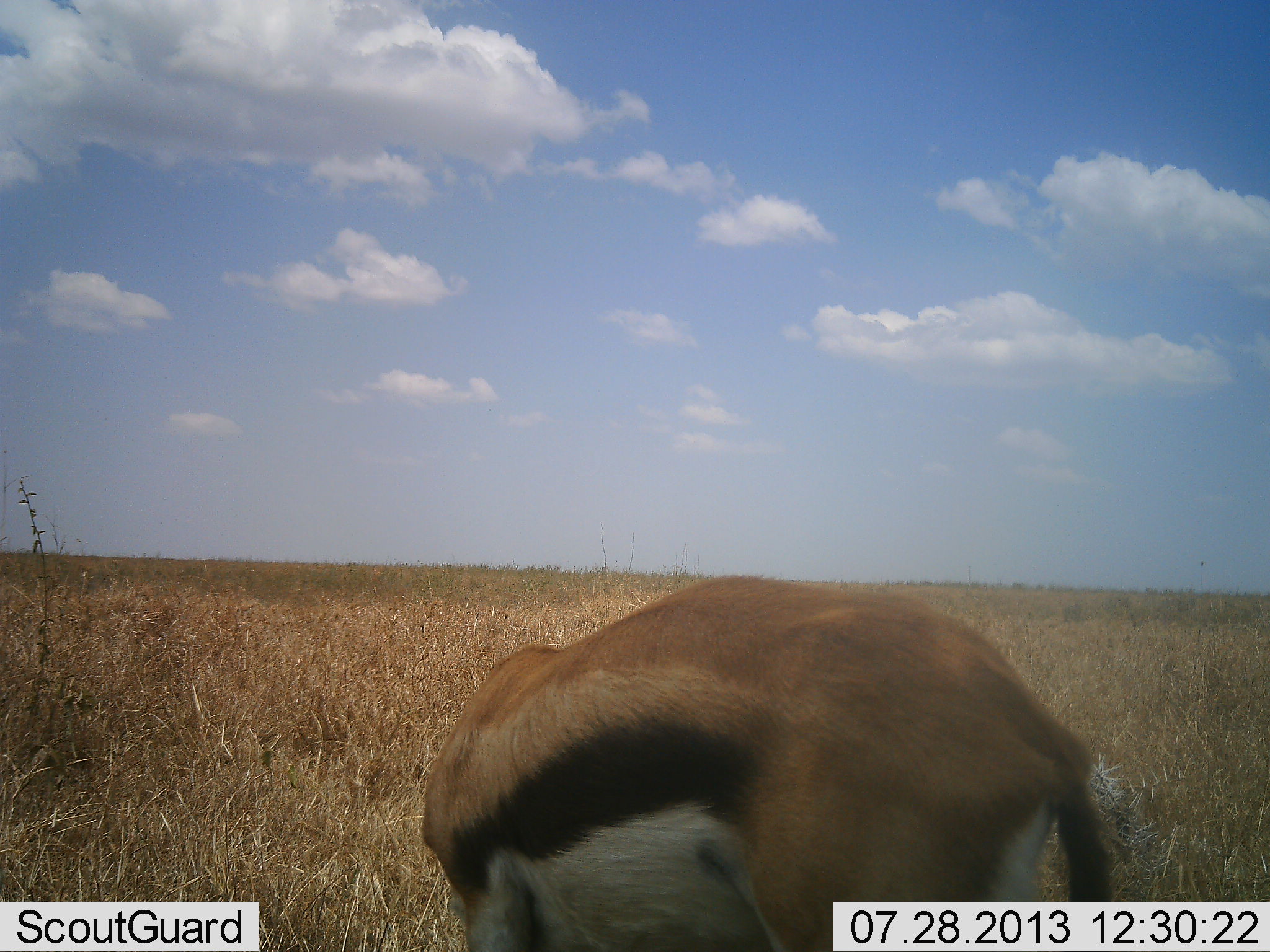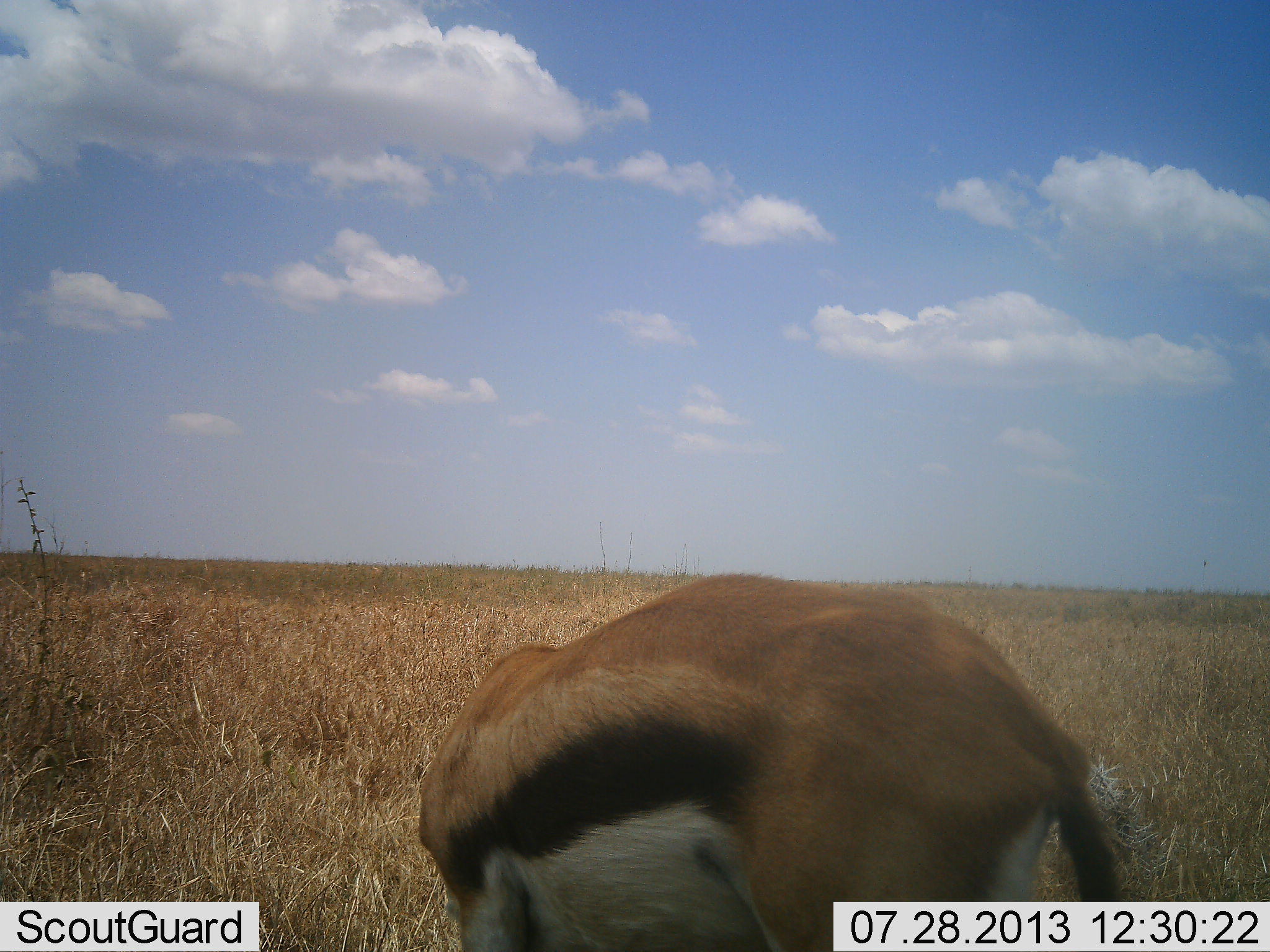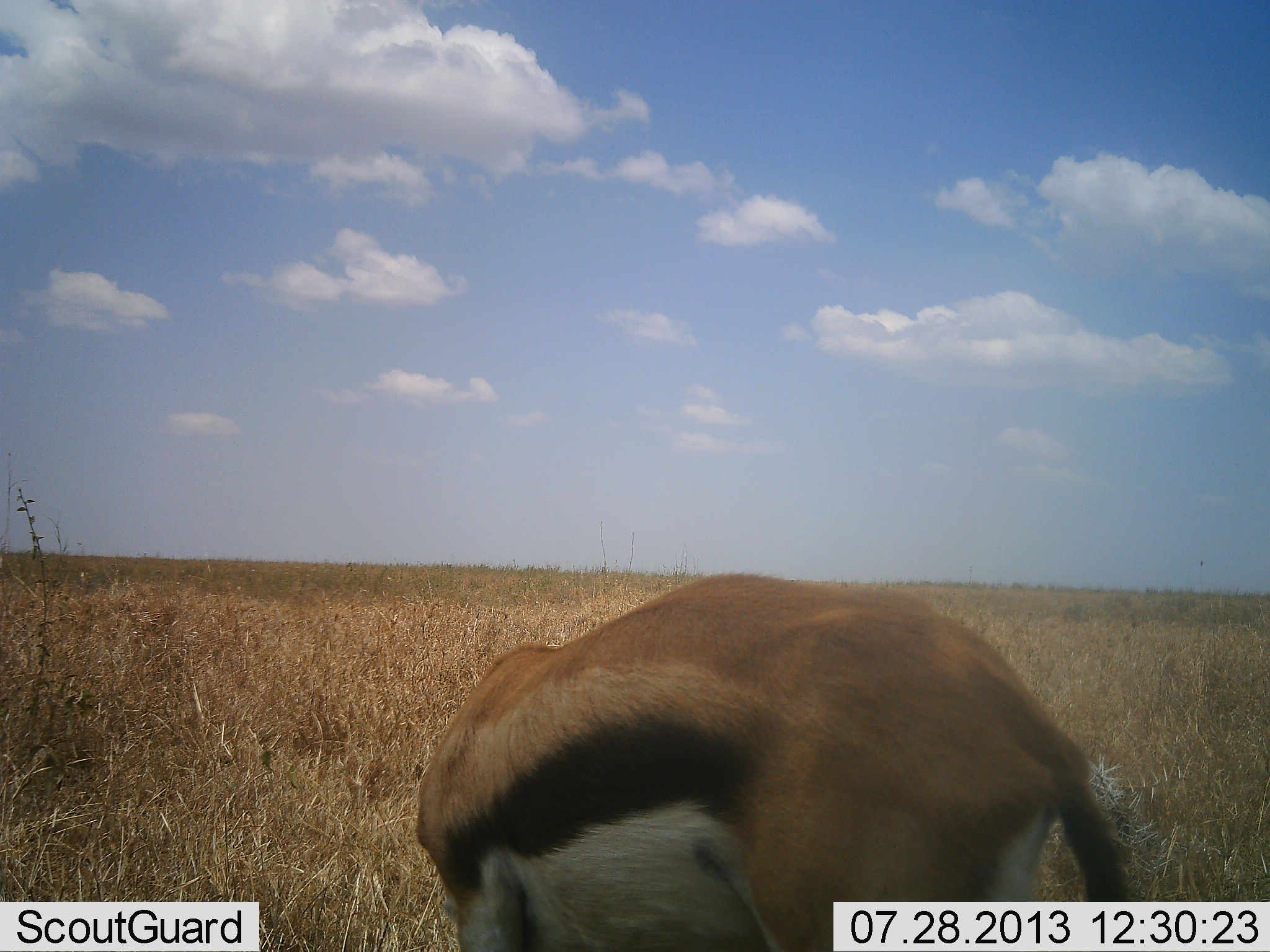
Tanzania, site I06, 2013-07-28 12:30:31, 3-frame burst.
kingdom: Animalia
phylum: Chordata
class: Mammalia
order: Artiodactyla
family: Bovidae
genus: Eudorcas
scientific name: Eudorcas thomsonii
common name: thomson's gazelle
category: gazellethomsons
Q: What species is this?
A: Gazellethomsons (thomson's gazelle) (Eudorcas thomsonii).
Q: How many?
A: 1.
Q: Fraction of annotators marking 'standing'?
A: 52%.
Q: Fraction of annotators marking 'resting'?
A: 4%.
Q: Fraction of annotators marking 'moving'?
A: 0%.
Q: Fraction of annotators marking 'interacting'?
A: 0%.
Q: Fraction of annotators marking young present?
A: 0%.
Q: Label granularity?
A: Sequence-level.